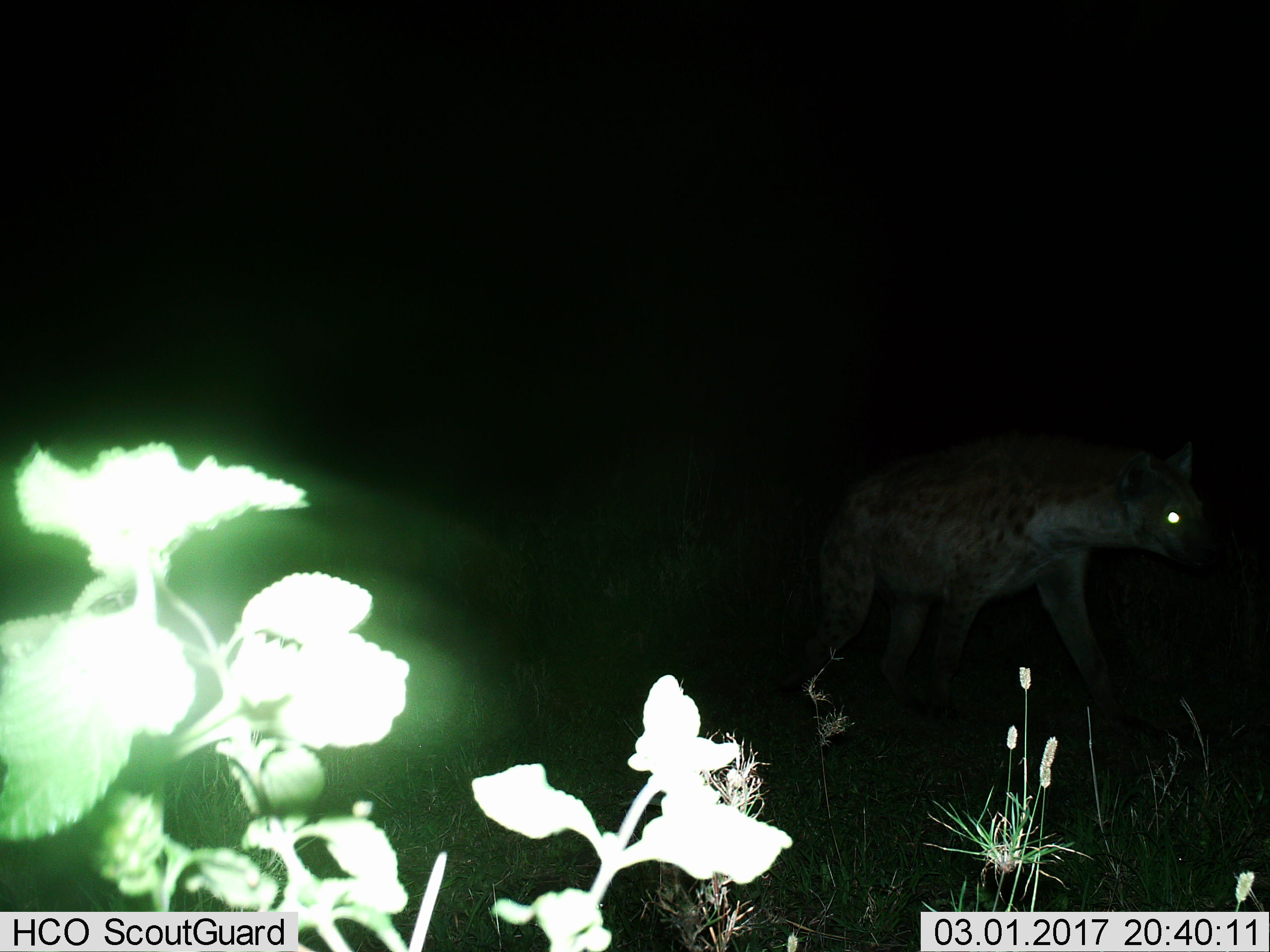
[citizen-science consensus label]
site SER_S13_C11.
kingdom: Animalia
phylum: Chordata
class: Mammalia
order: Carnivora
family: Hyaenidae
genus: Crocuta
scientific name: Crocuta crocuta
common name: spotted hyena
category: hyenaspotted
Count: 1.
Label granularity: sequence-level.